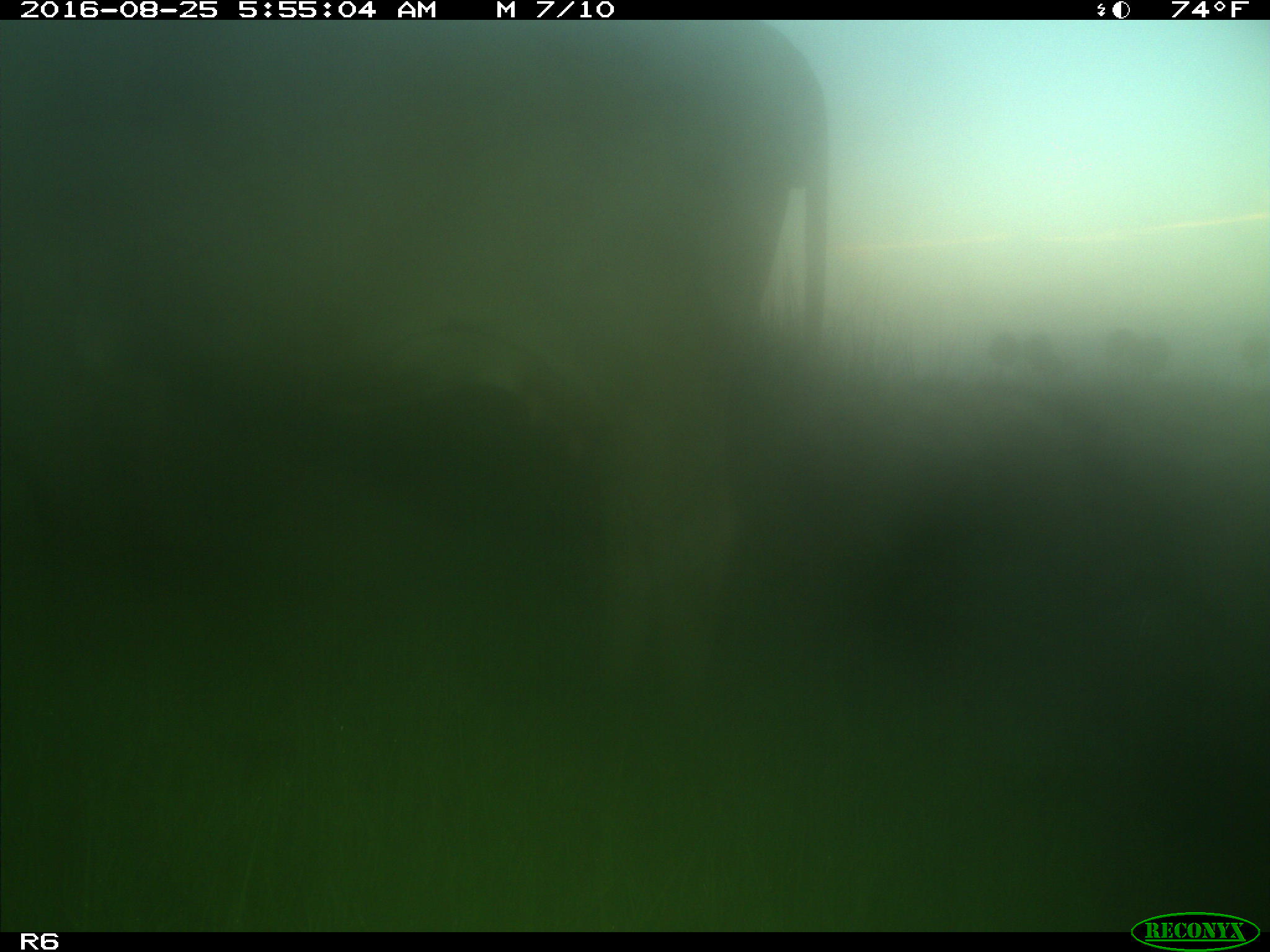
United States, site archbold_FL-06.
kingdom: Animalia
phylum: Chordata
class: Mammalia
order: Artiodactyla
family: Bovidae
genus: Bos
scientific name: Bos taurus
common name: domestic cow